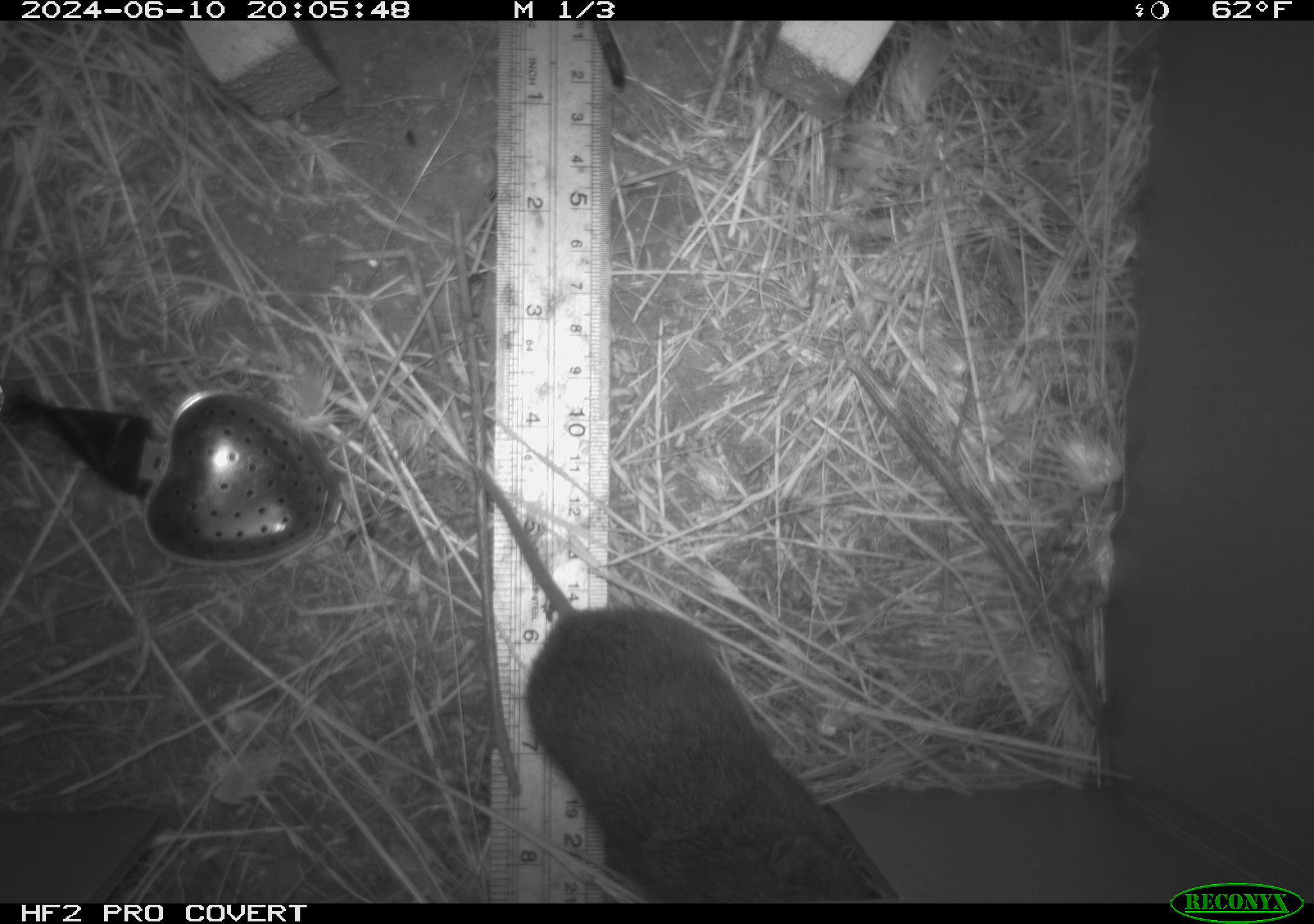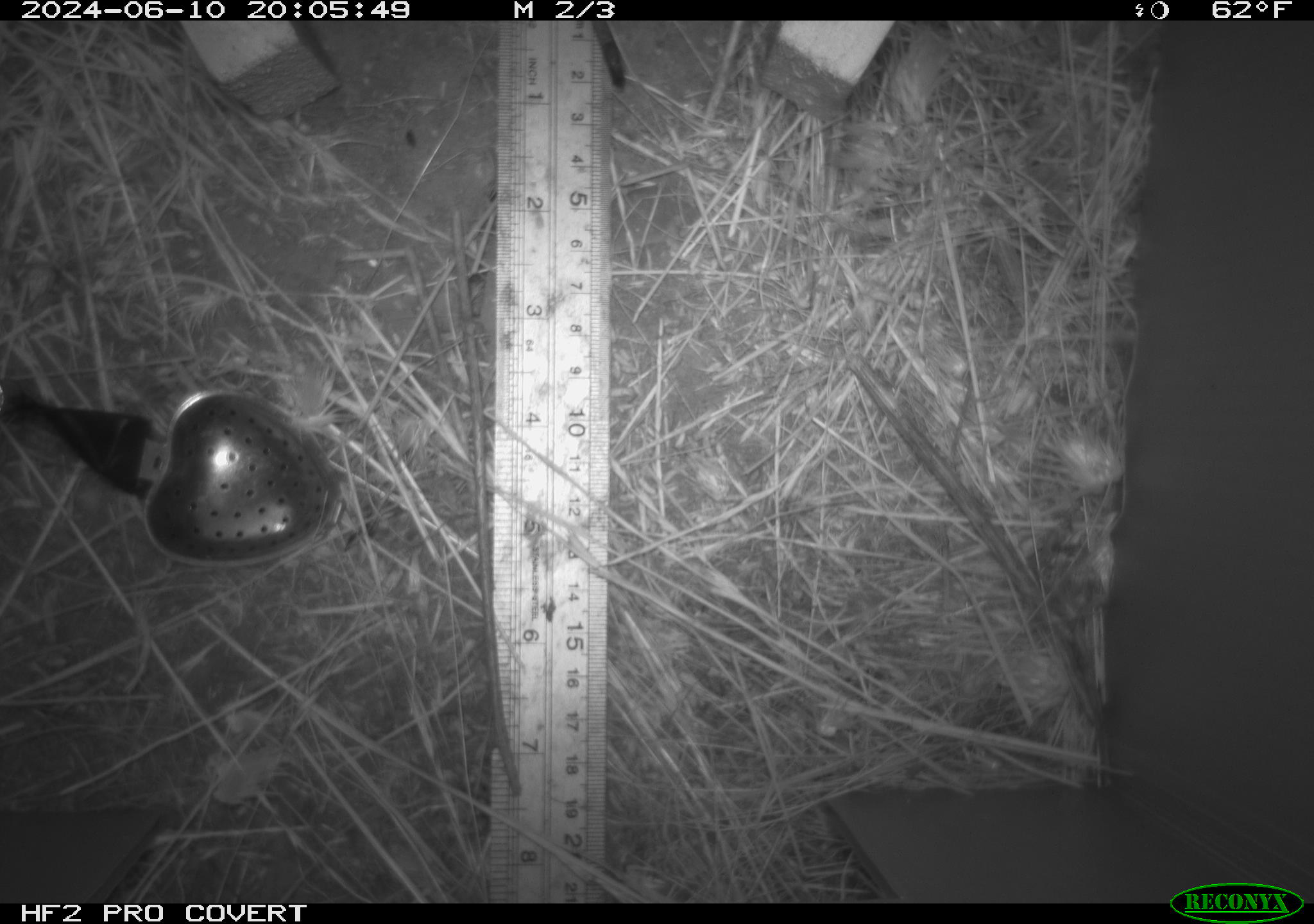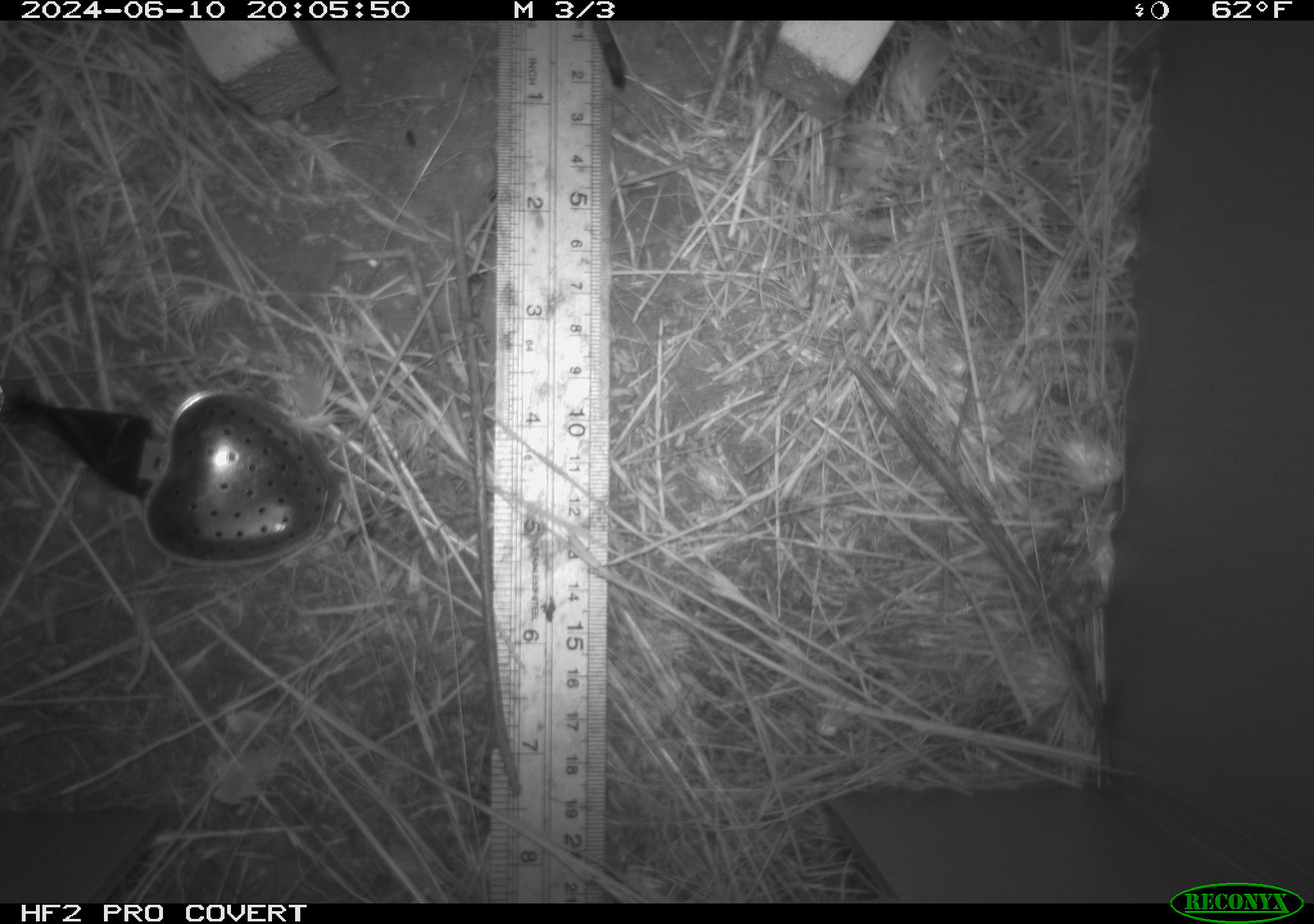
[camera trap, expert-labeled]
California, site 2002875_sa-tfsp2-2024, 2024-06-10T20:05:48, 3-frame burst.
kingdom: Animalia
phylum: Chordata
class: Mammalia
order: Rodentia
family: Cricetidae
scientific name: Arvicolinae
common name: voles, lemmings, and muskrats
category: arvicolinae subfamily